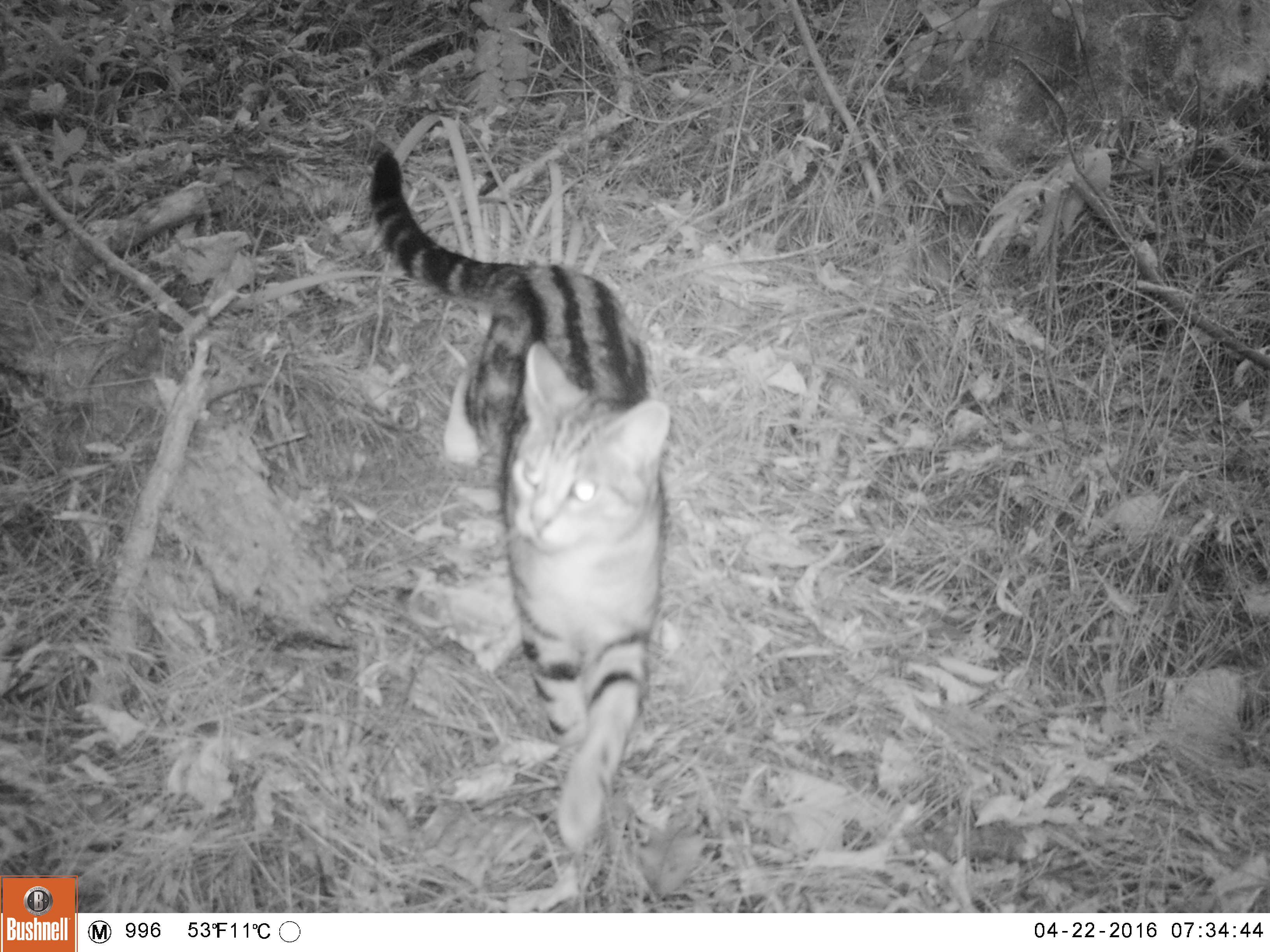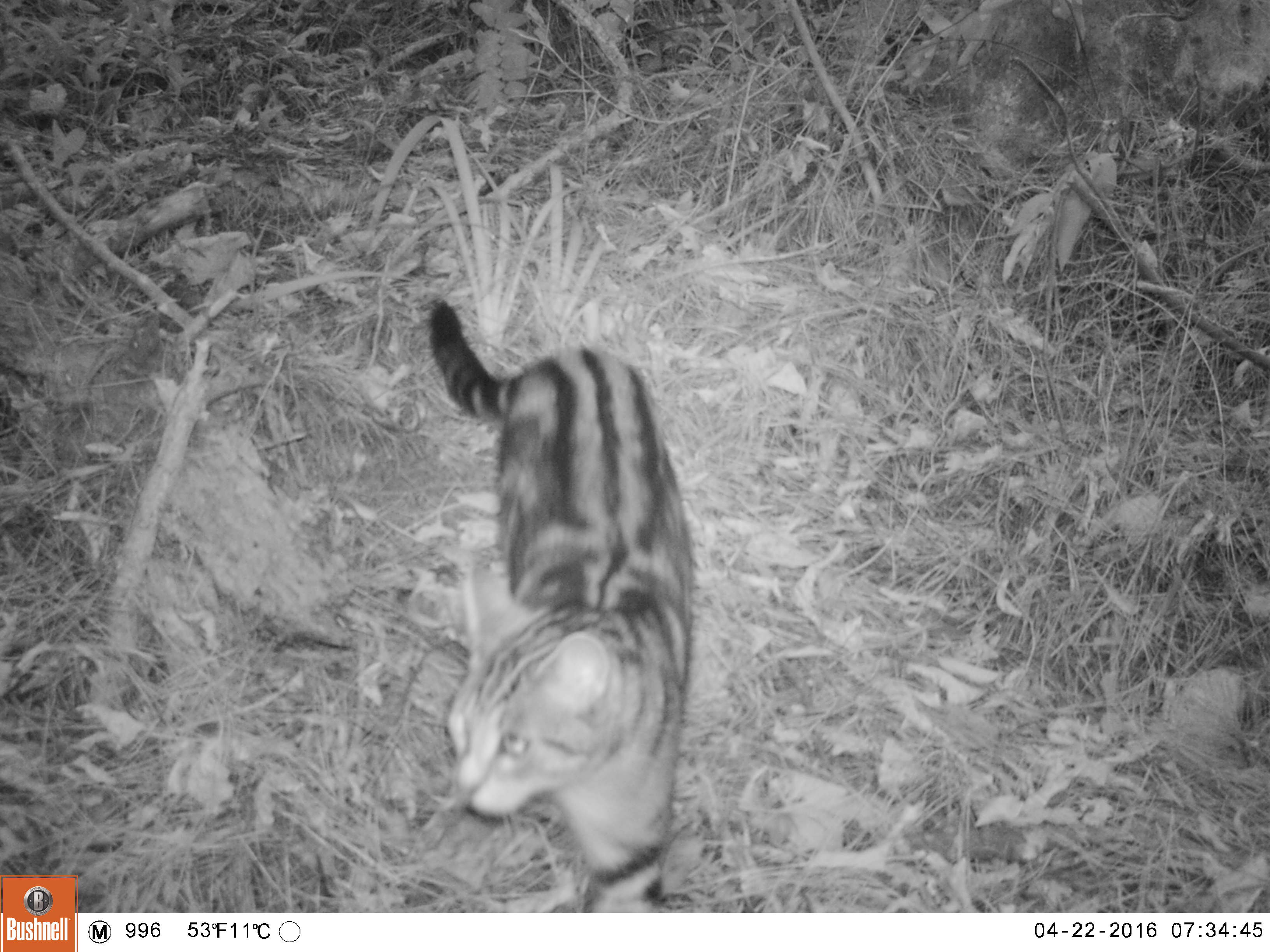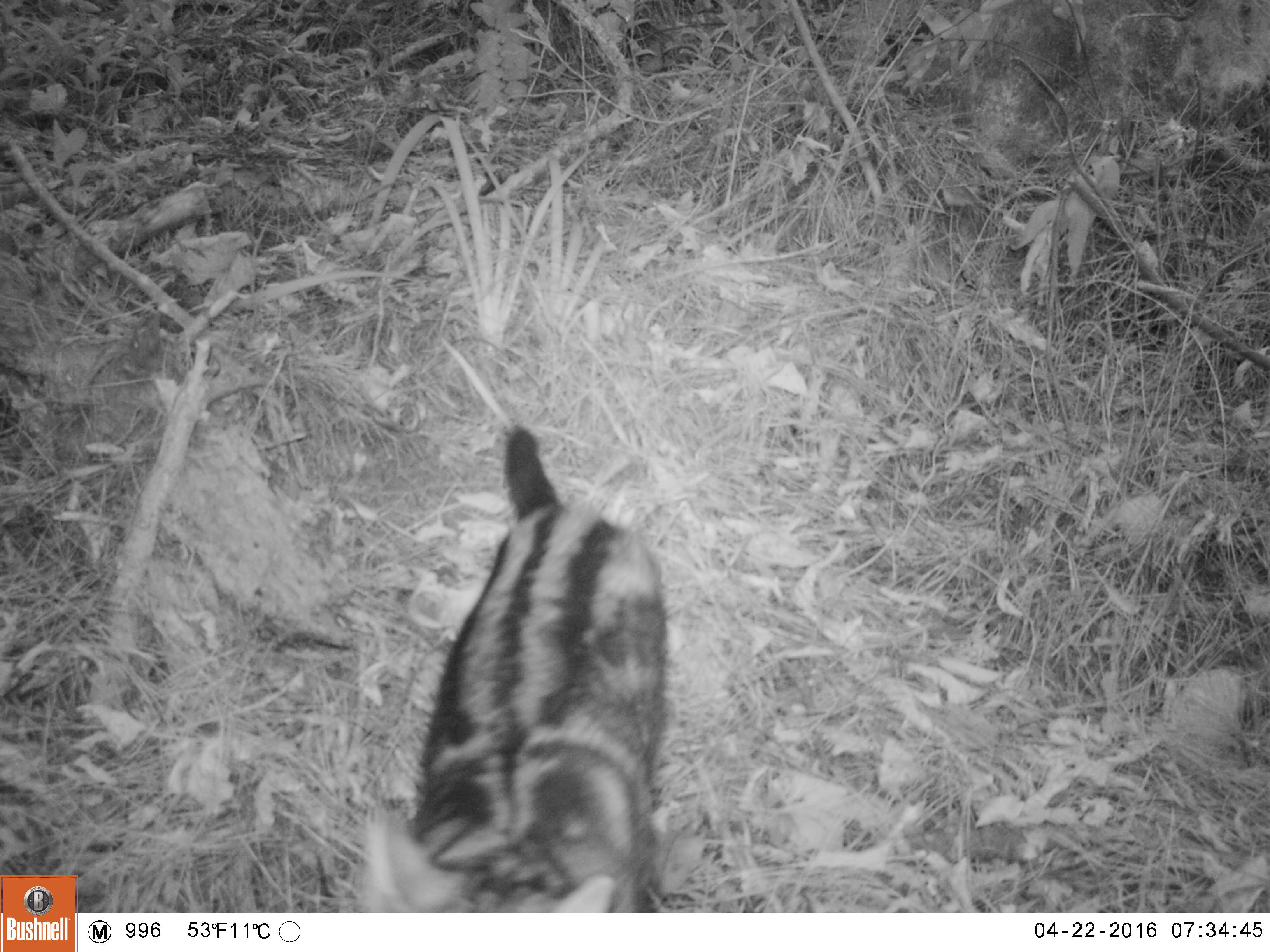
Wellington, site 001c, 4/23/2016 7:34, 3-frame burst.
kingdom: Animalia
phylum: Chordata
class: Mammalia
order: Carnivora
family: Felidae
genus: Felis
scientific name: Felis catus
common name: cat